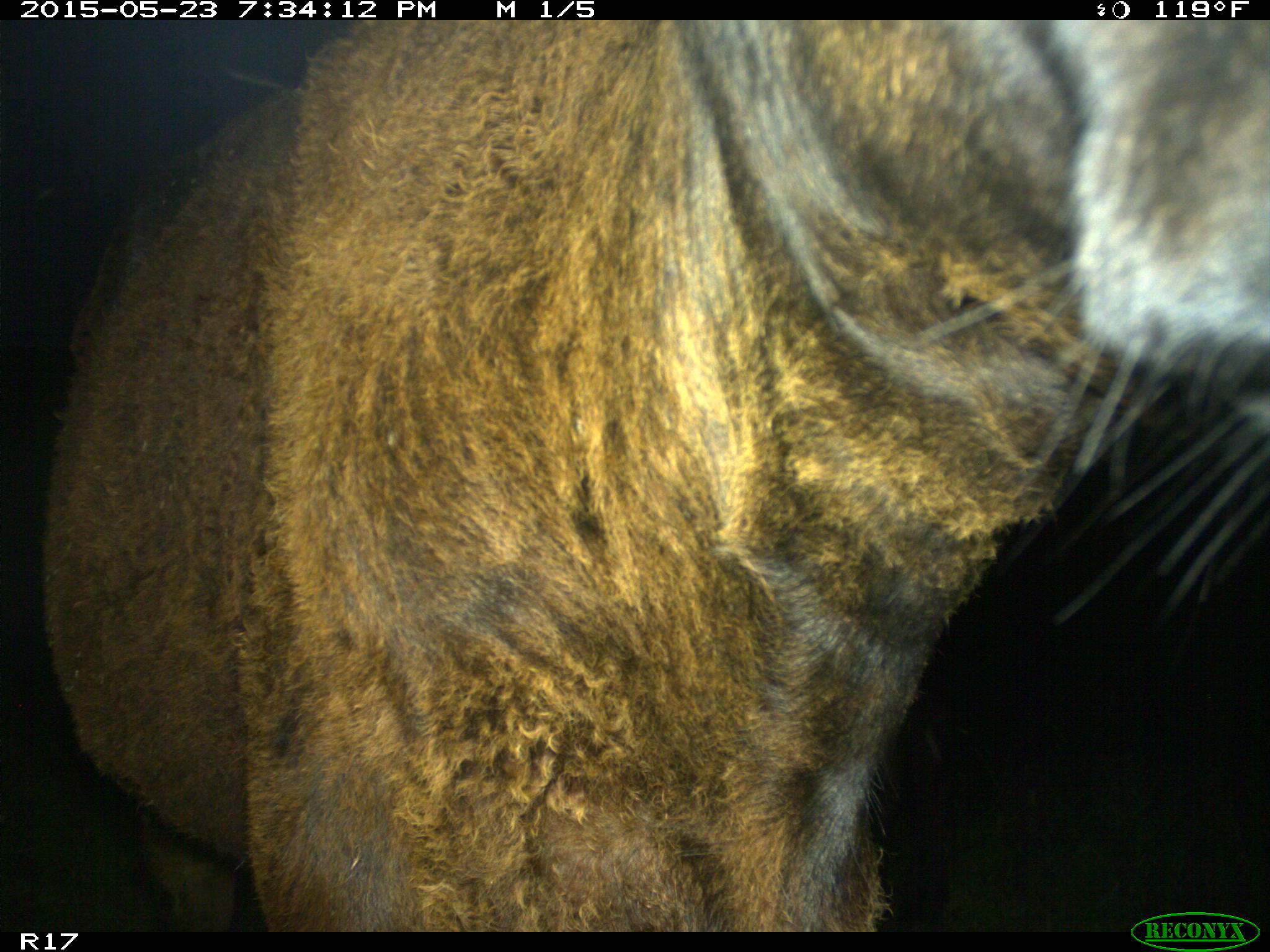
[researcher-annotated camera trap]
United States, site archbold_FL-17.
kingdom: Animalia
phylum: Chordata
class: Mammalia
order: Artiodactyla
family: Bovidae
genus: Bos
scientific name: Bos taurus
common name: domestic cow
Bos taurus (domestic cow).